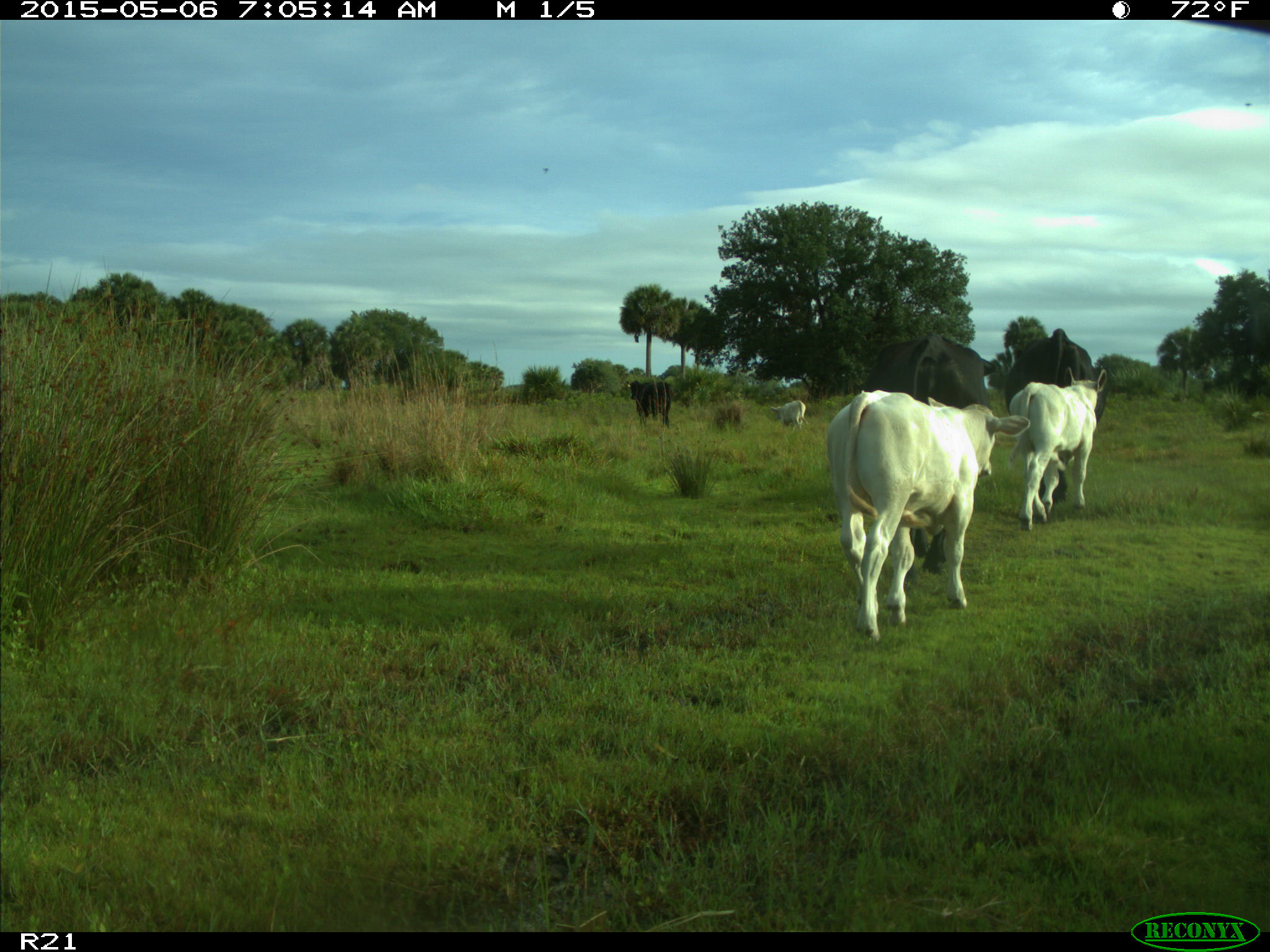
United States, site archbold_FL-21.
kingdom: Animalia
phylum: Chordata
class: Mammalia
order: Artiodactyla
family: Bovidae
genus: Bos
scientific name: Bos taurus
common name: domestic cow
Bos taurus (domestic cow).